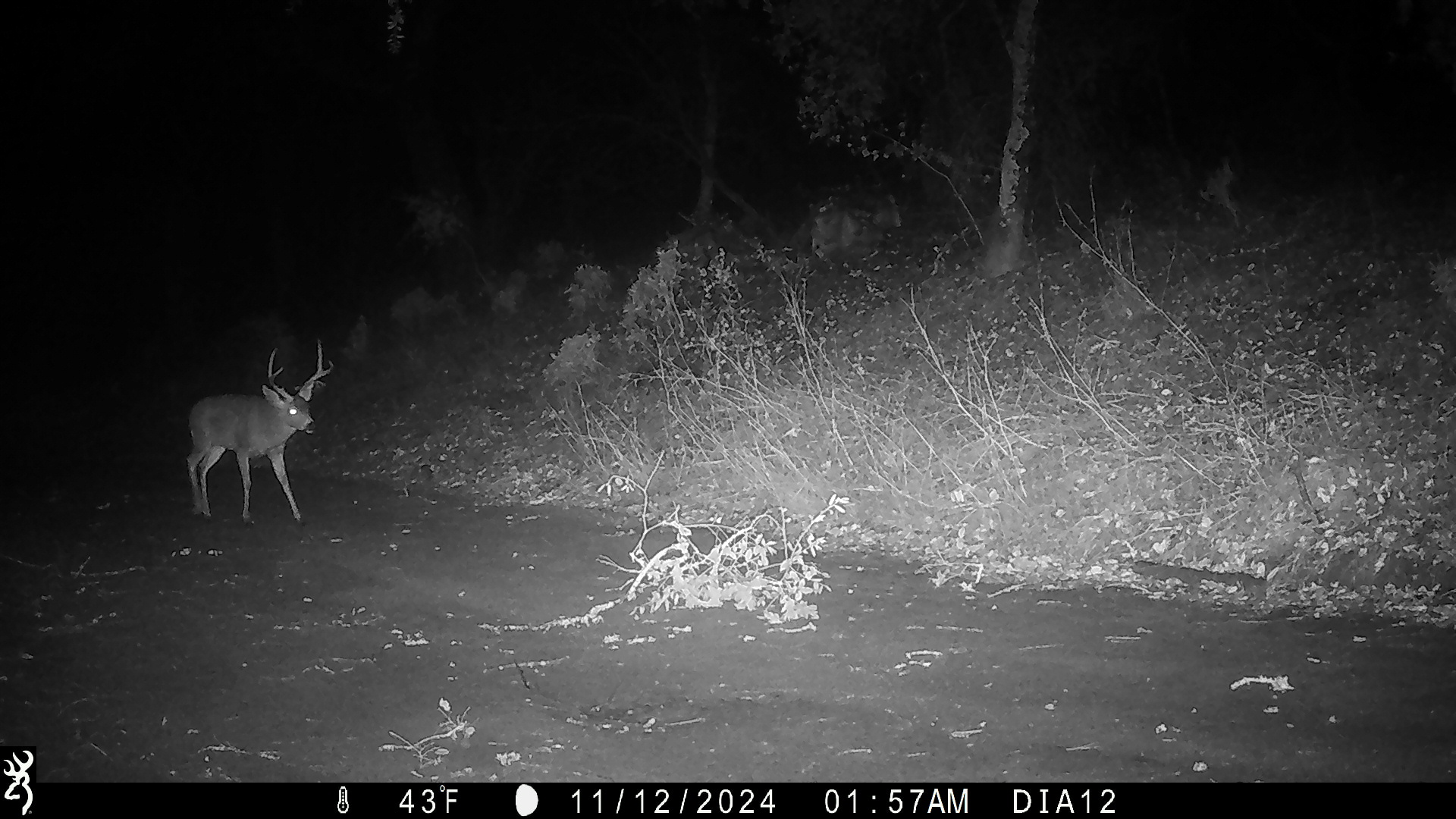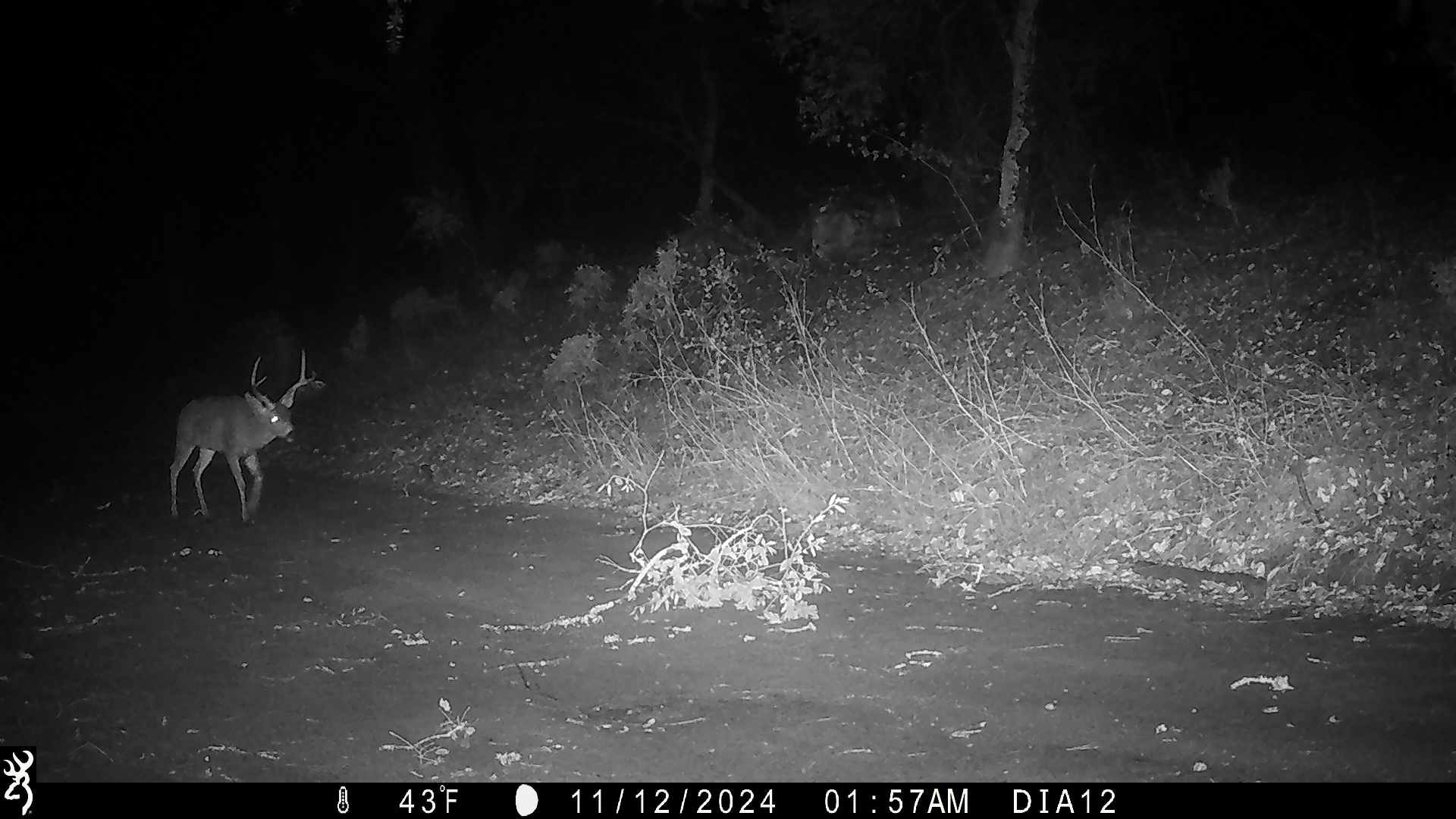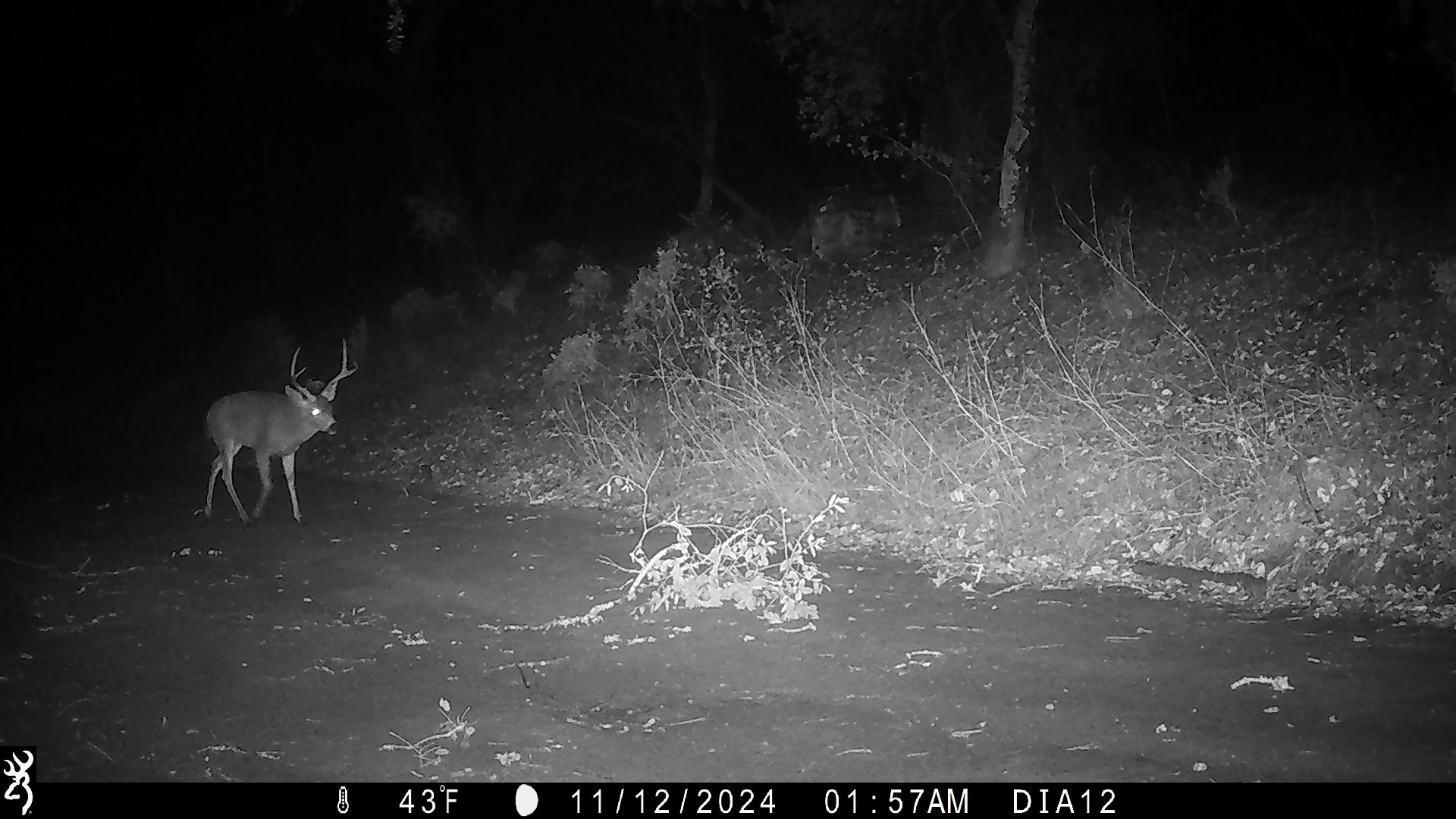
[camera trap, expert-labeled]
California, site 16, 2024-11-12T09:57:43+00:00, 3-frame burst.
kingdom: Animalia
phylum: Chordata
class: Mammalia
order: Artiodactyla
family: Cervidae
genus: Odocoileus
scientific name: Odocoileus hemionus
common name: mule deer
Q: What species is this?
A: Mule deer (Odocoileus hemionus).